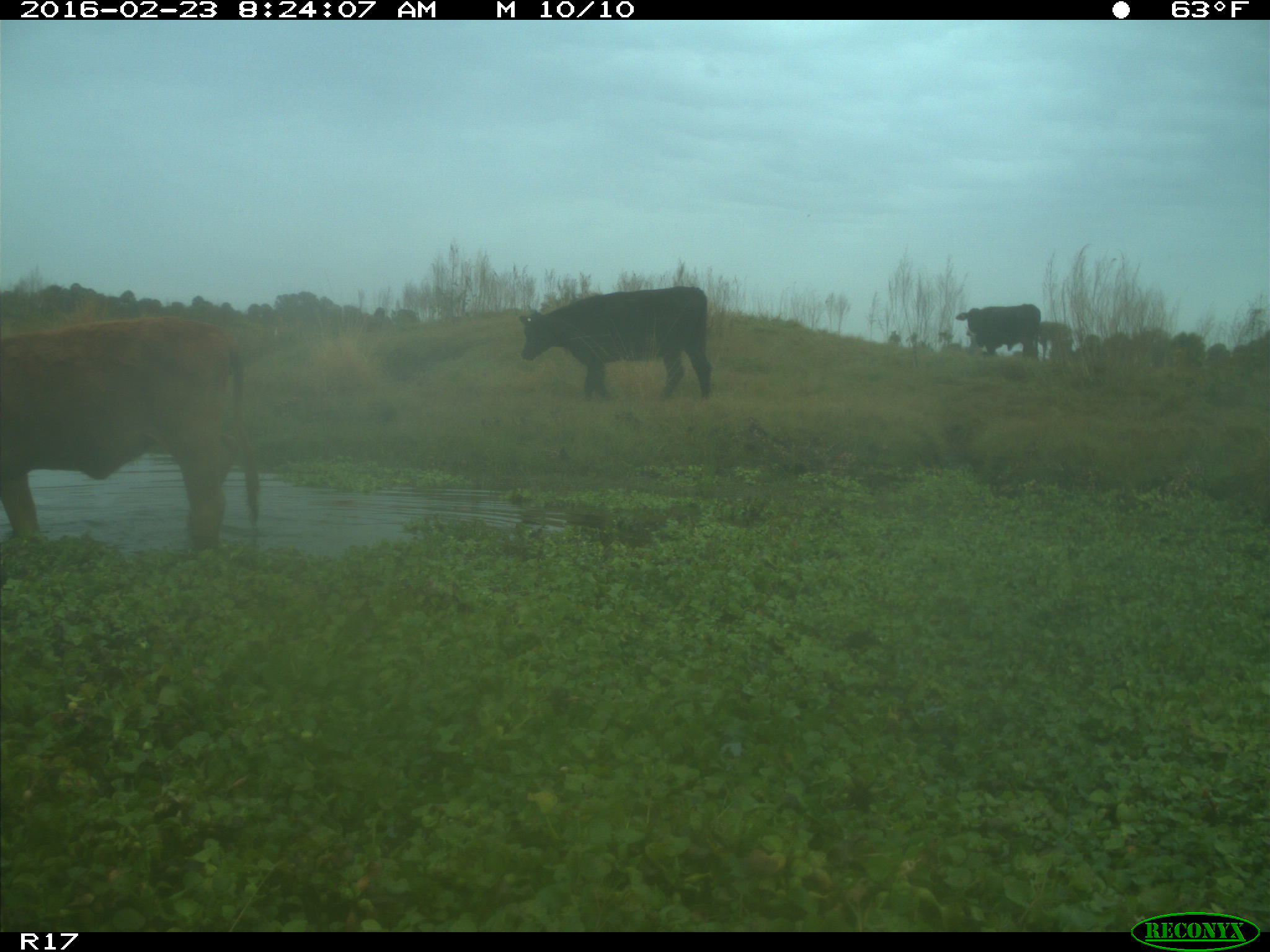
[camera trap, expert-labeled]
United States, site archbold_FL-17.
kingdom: Animalia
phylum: Chordata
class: Mammalia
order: Artiodactyla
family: Bovidae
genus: Bos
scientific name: Bos taurus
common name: domestic cow